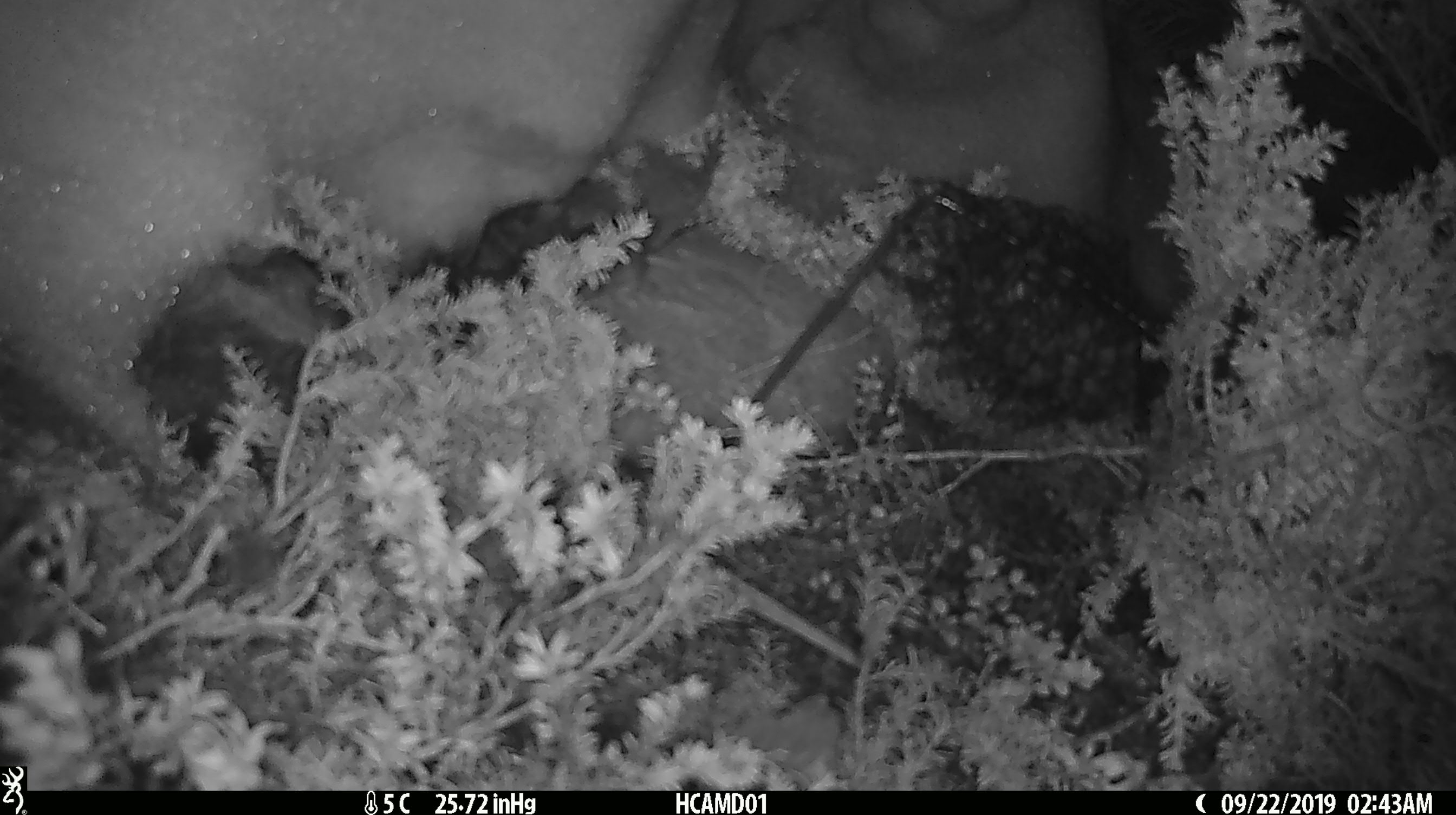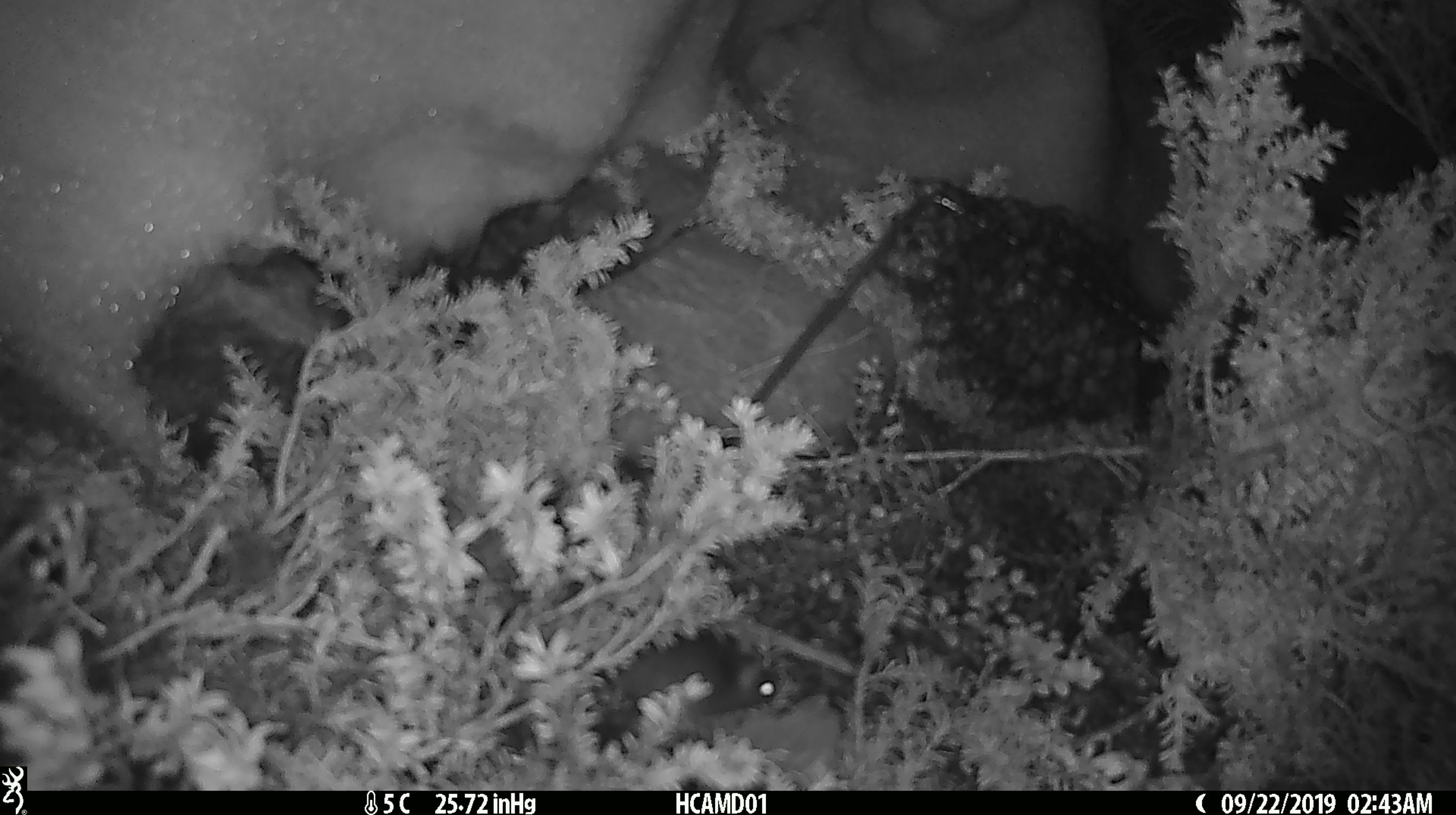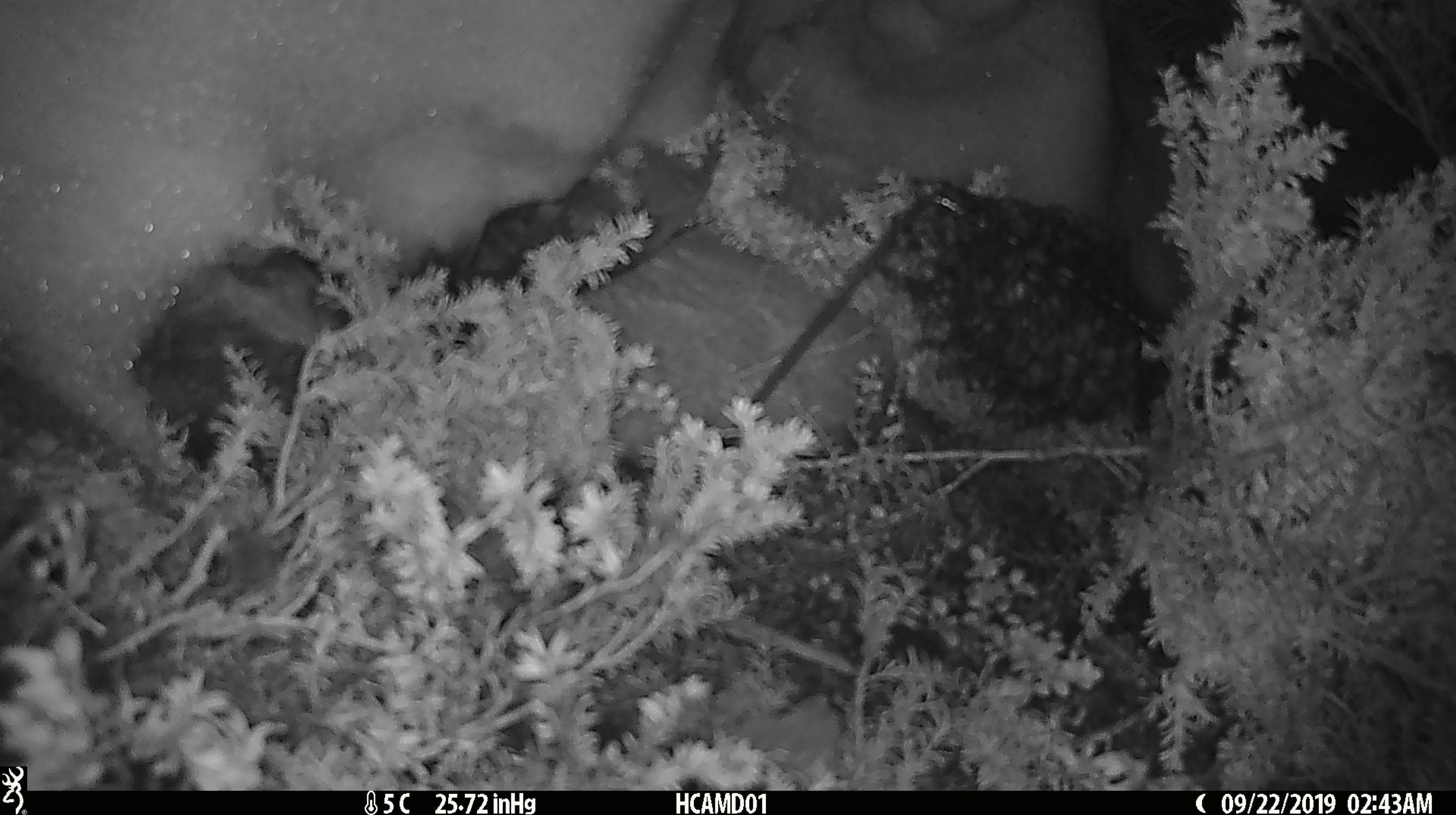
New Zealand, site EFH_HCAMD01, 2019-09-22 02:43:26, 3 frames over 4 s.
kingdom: Animalia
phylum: Chordata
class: Mammalia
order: Rodentia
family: Muridae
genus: Mus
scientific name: Mus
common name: mouse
Mouse (Mus).